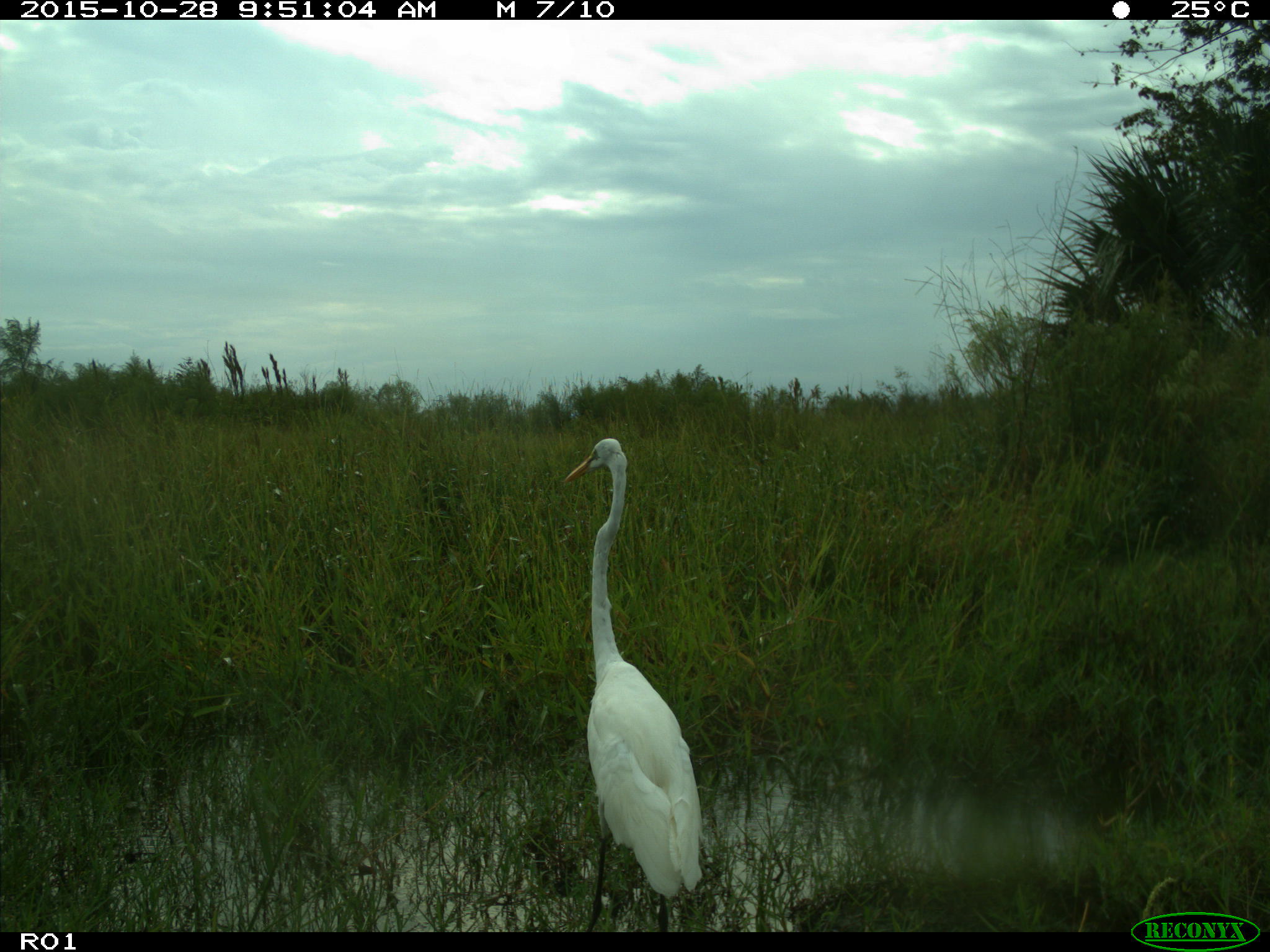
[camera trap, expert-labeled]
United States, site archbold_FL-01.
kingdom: Animalia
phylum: Chordata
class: Aves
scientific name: Aves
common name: birds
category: unidentified bird